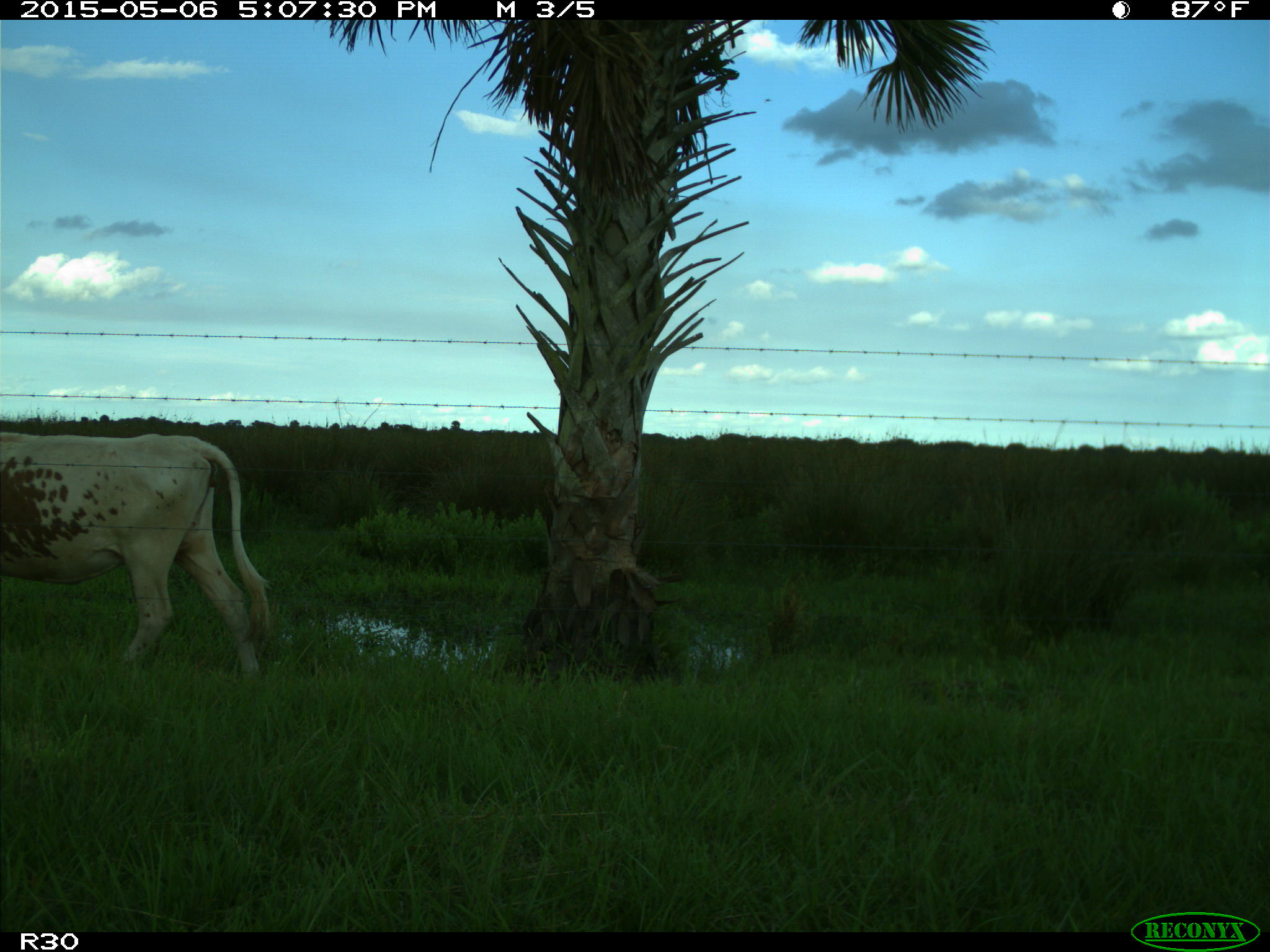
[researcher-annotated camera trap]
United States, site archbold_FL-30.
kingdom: Animalia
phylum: Chordata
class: Mammalia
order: Artiodactyla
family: Bovidae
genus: Bos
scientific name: Bos taurus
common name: domestic cow